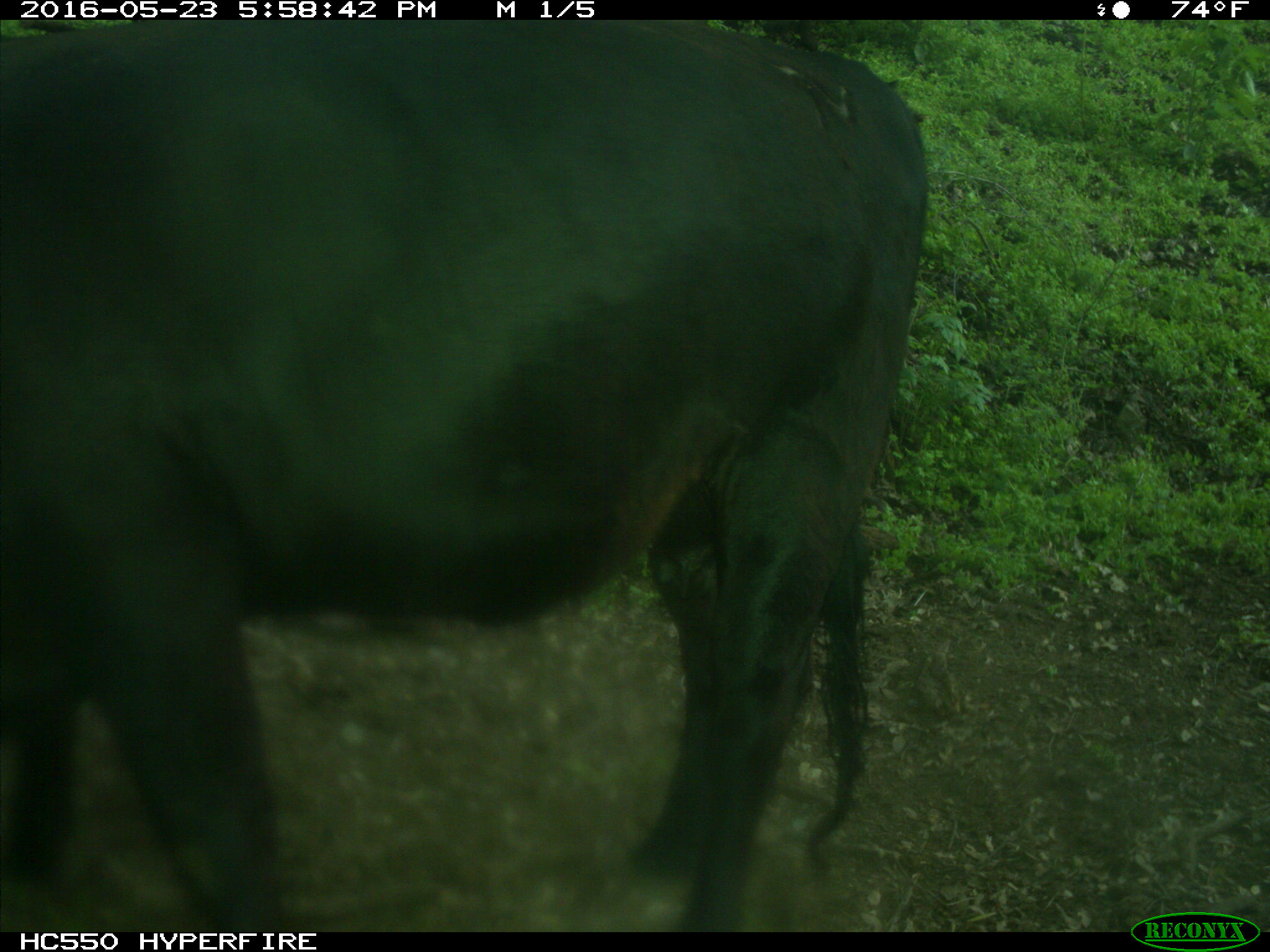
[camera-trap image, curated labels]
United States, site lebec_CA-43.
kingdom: Animalia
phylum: Chordata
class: Mammalia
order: Artiodactyla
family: Bovidae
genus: Bos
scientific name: Bos taurus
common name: domestic cow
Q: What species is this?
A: Bos taurus (domestic cow).